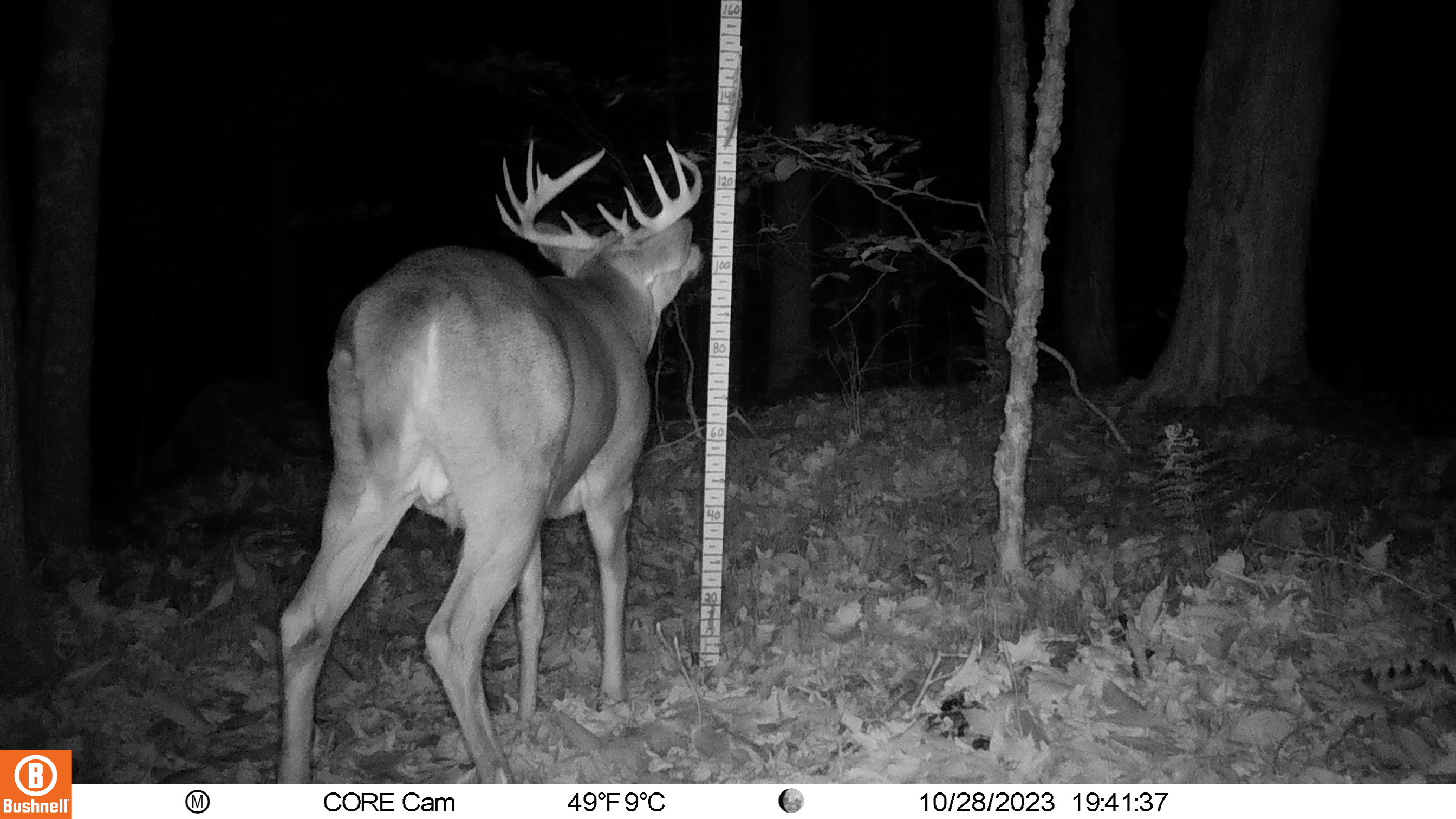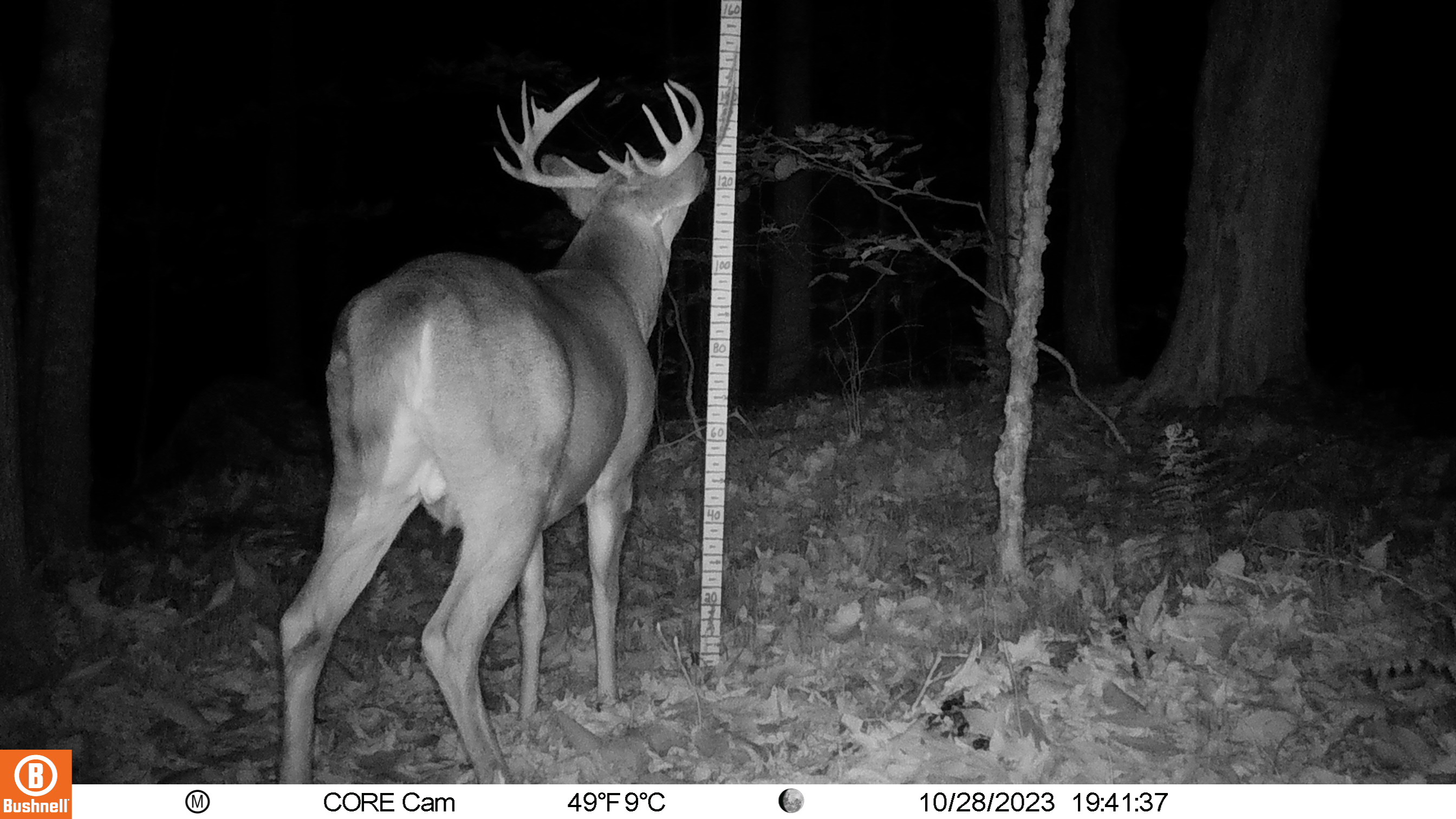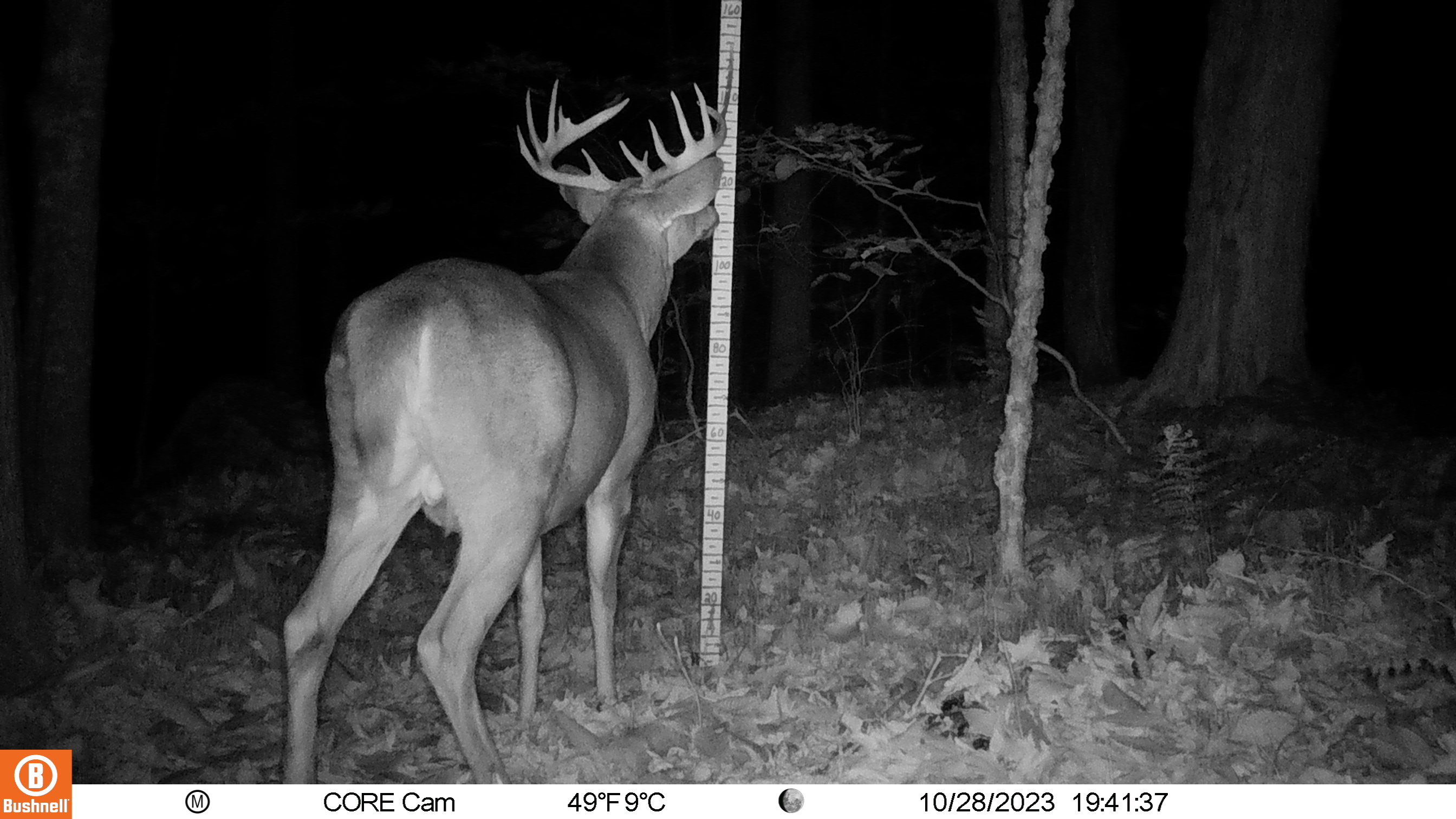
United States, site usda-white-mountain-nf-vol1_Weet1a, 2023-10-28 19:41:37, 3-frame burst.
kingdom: Animalia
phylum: Chordata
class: Mammalia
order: Artiodactyla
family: Cervidae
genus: Odocoileus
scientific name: Odocoileus virginianus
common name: white-tailed deer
White-tailed deer (Odocoileus virginianus).